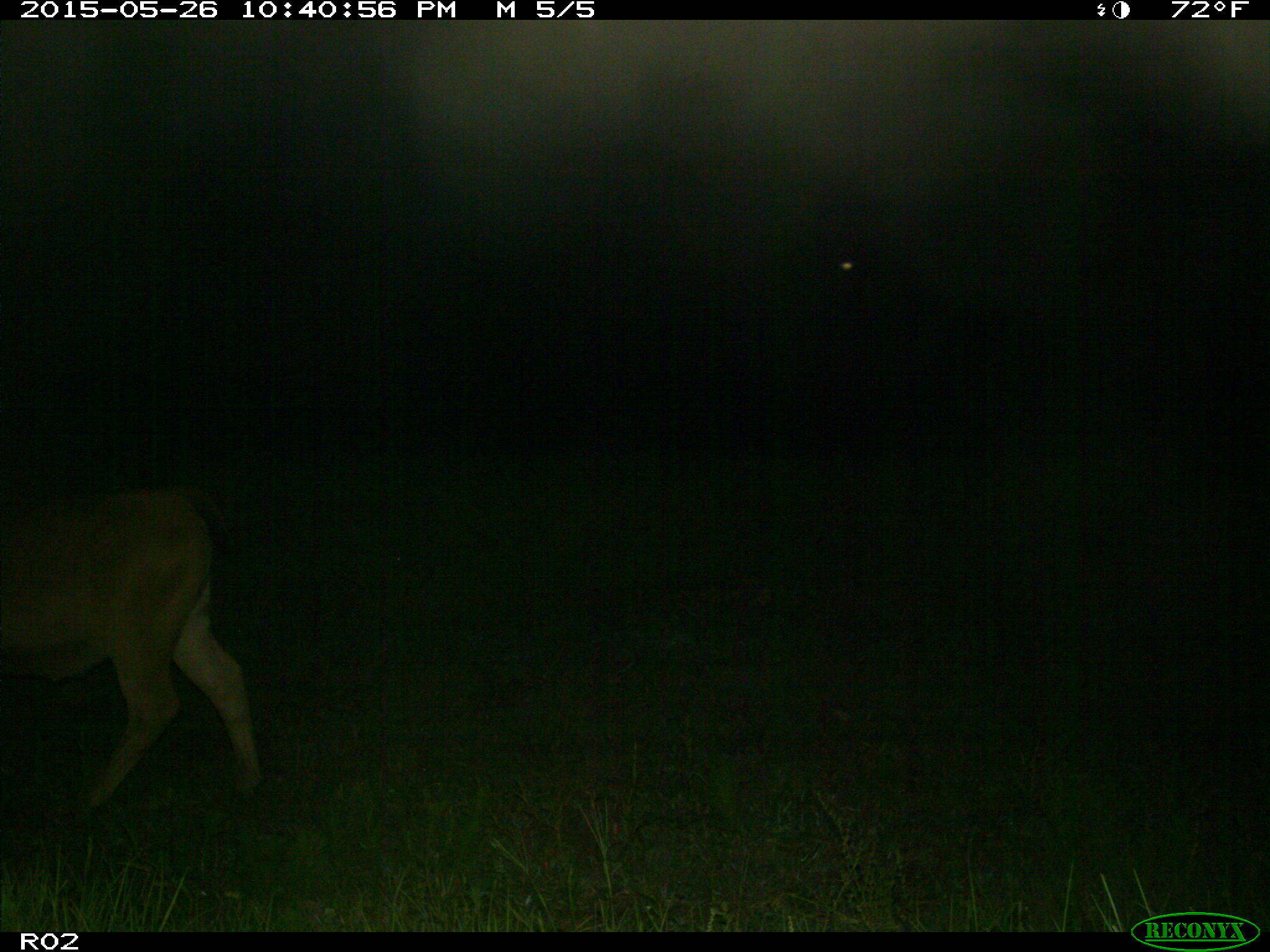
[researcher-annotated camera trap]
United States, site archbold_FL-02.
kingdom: Animalia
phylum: Chordata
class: Mammalia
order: Artiodactyla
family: Bovidae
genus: Bos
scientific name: Bos taurus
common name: domestic cow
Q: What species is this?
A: Bos taurus (domestic cow).